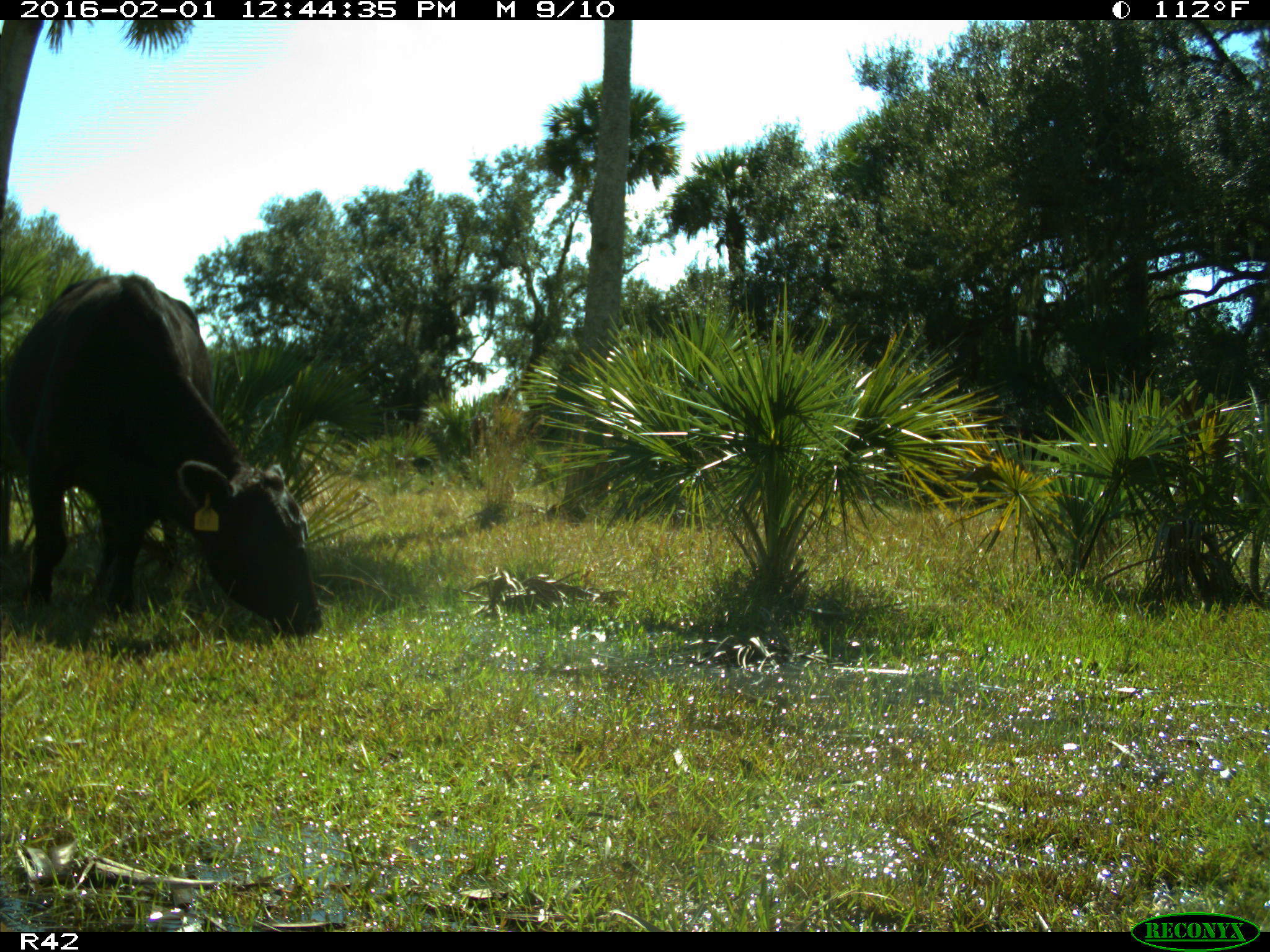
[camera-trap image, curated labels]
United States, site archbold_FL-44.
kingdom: Animalia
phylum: Chordata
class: Mammalia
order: Artiodactyla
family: Bovidae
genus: Bos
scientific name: Bos taurus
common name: domestic cow